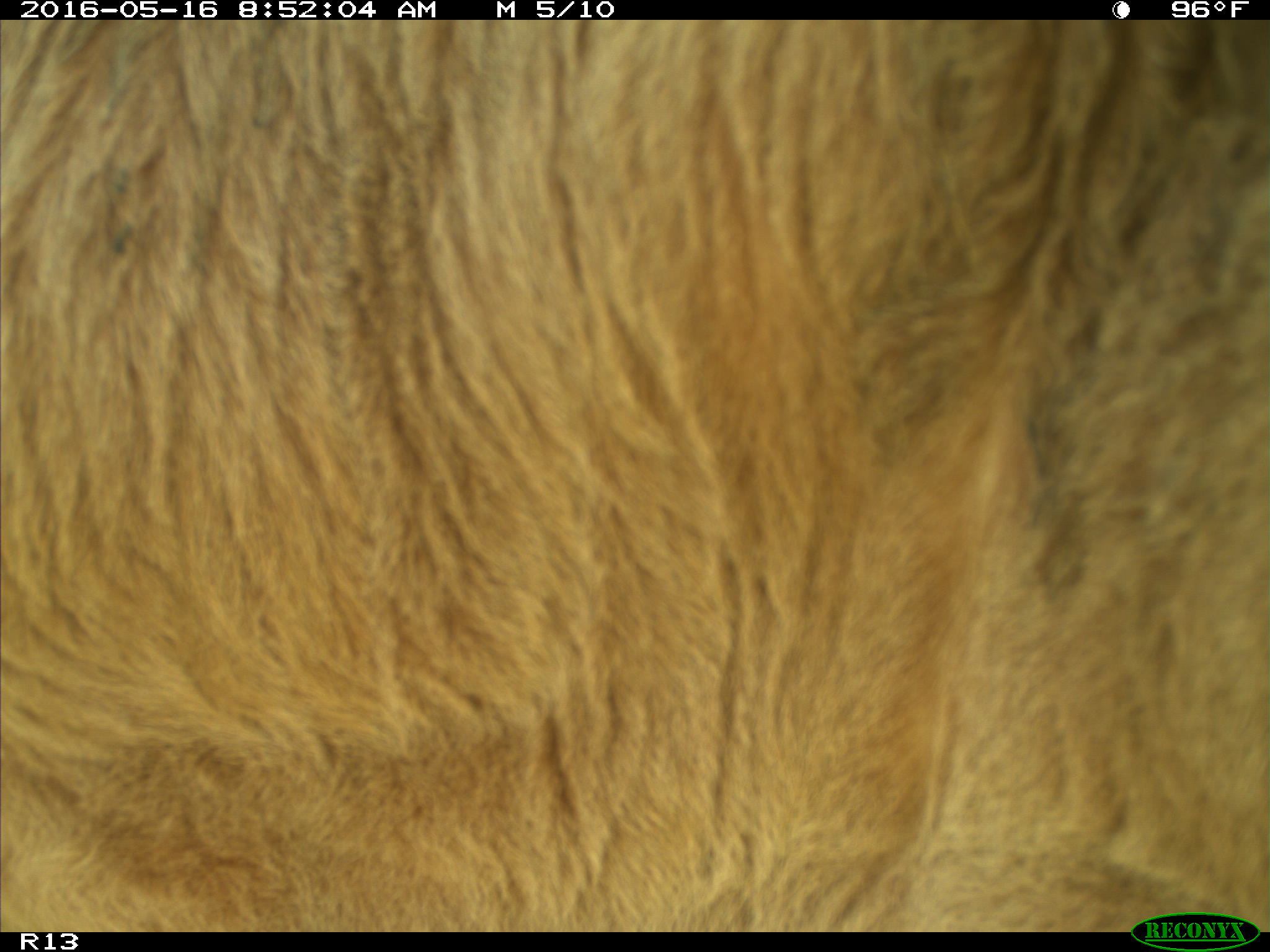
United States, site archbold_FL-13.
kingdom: Animalia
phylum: Chordata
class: Mammalia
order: Artiodactyla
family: Bovidae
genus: Bos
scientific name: Bos taurus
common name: domestic cow